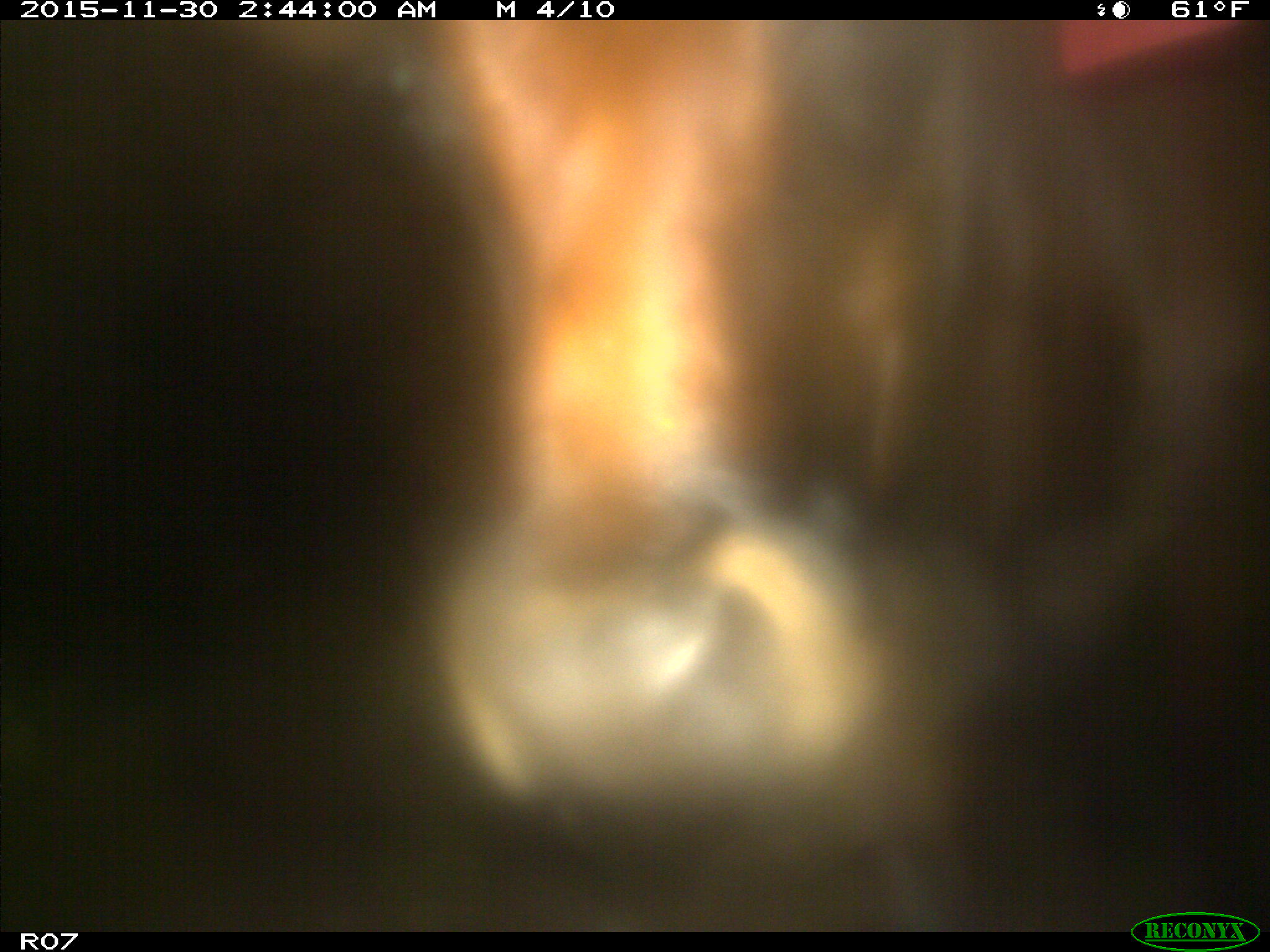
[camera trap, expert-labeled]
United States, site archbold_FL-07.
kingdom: Animalia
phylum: Chordata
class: Mammalia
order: Artiodactyla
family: Bovidae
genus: Bos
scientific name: Bos taurus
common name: domestic cow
Bos taurus (domestic cow).